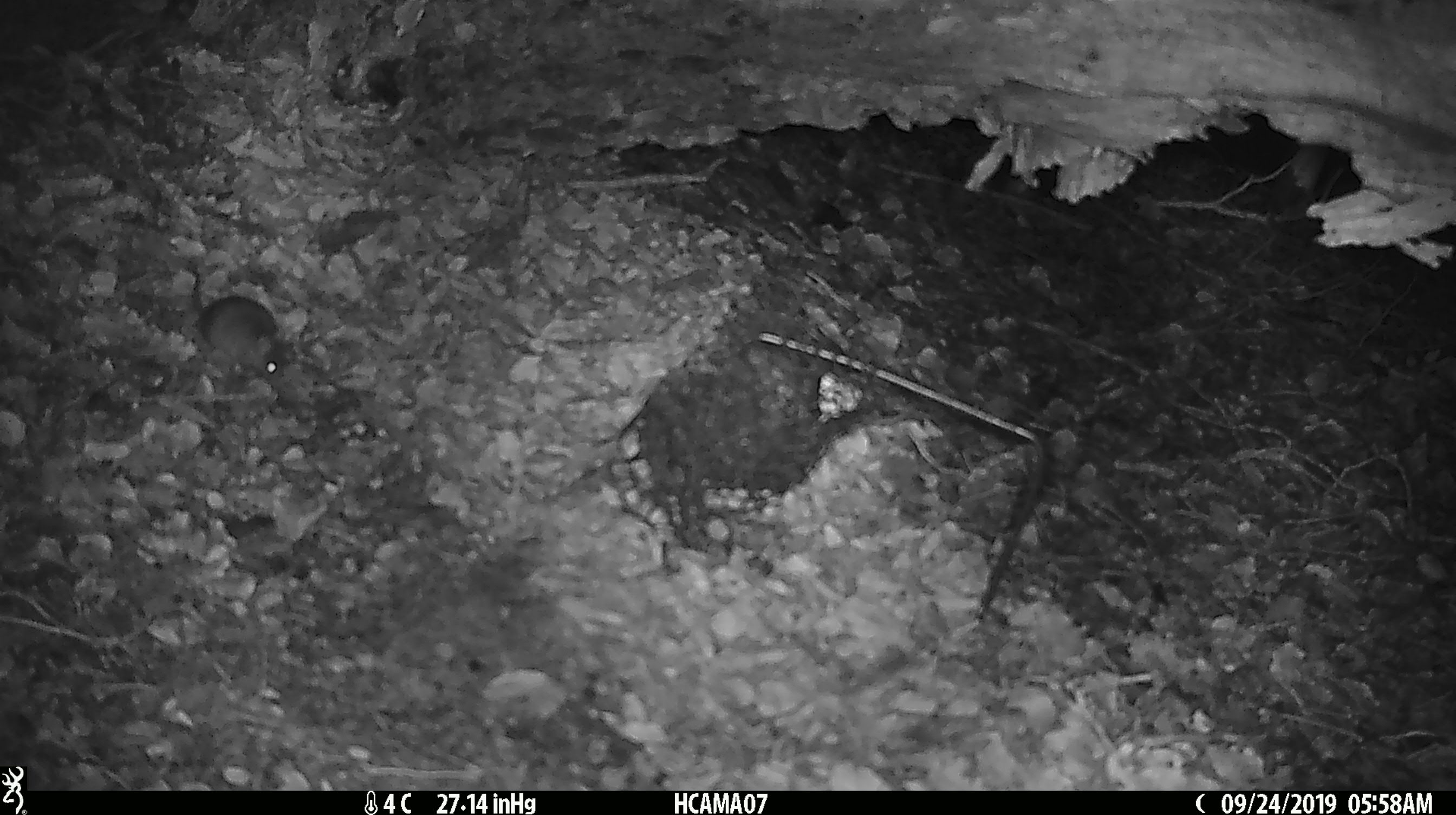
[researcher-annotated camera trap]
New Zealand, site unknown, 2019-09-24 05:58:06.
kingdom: Animalia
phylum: Chordata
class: Mammalia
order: Rodentia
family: Muridae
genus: Mus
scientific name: Mus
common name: mouse